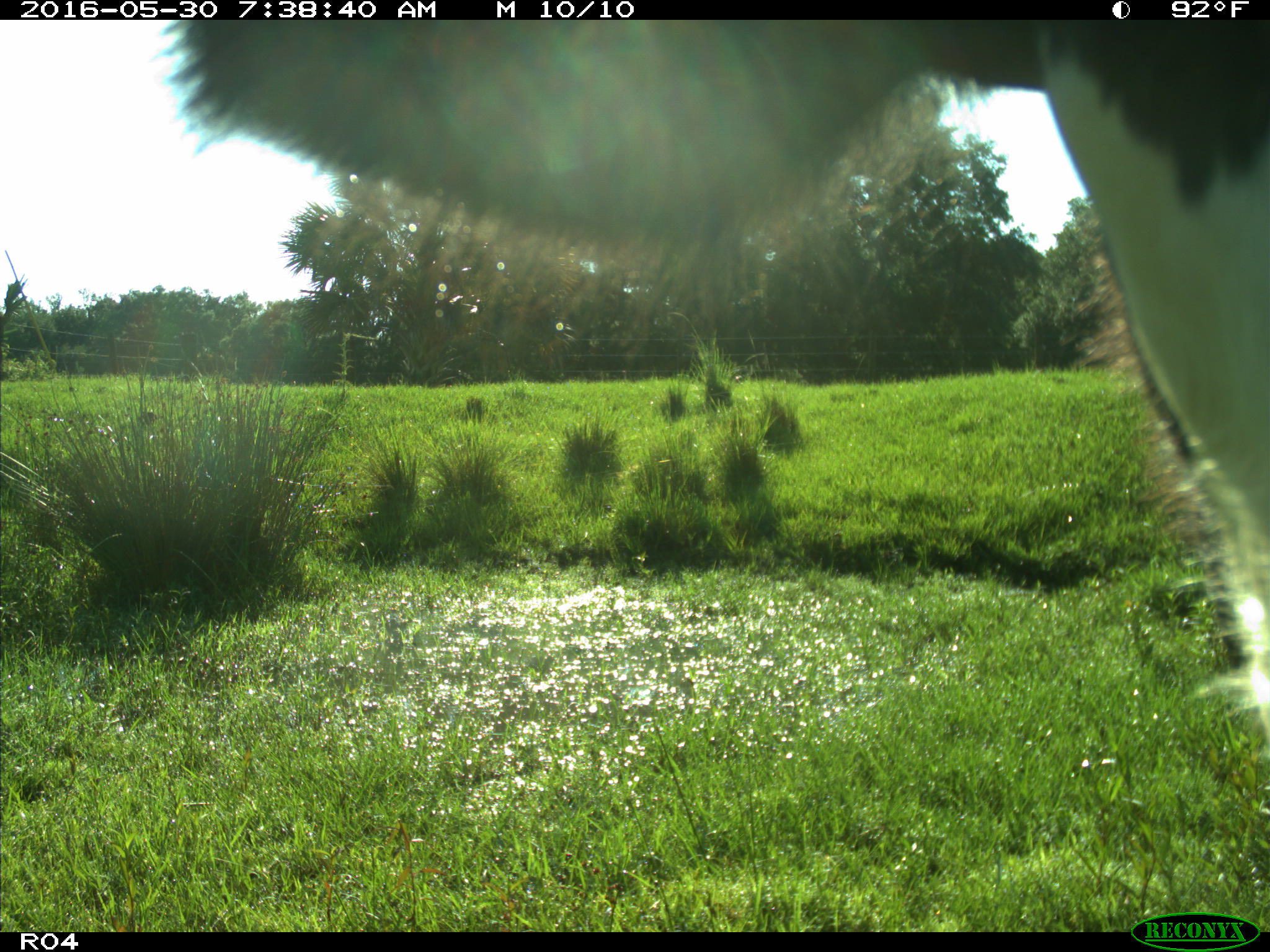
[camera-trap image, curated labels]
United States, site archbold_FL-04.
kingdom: Animalia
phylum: Chordata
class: Mammalia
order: Artiodactyla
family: Bovidae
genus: Bos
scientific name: Bos taurus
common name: domestic cow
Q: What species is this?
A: Bos taurus (domestic cow).